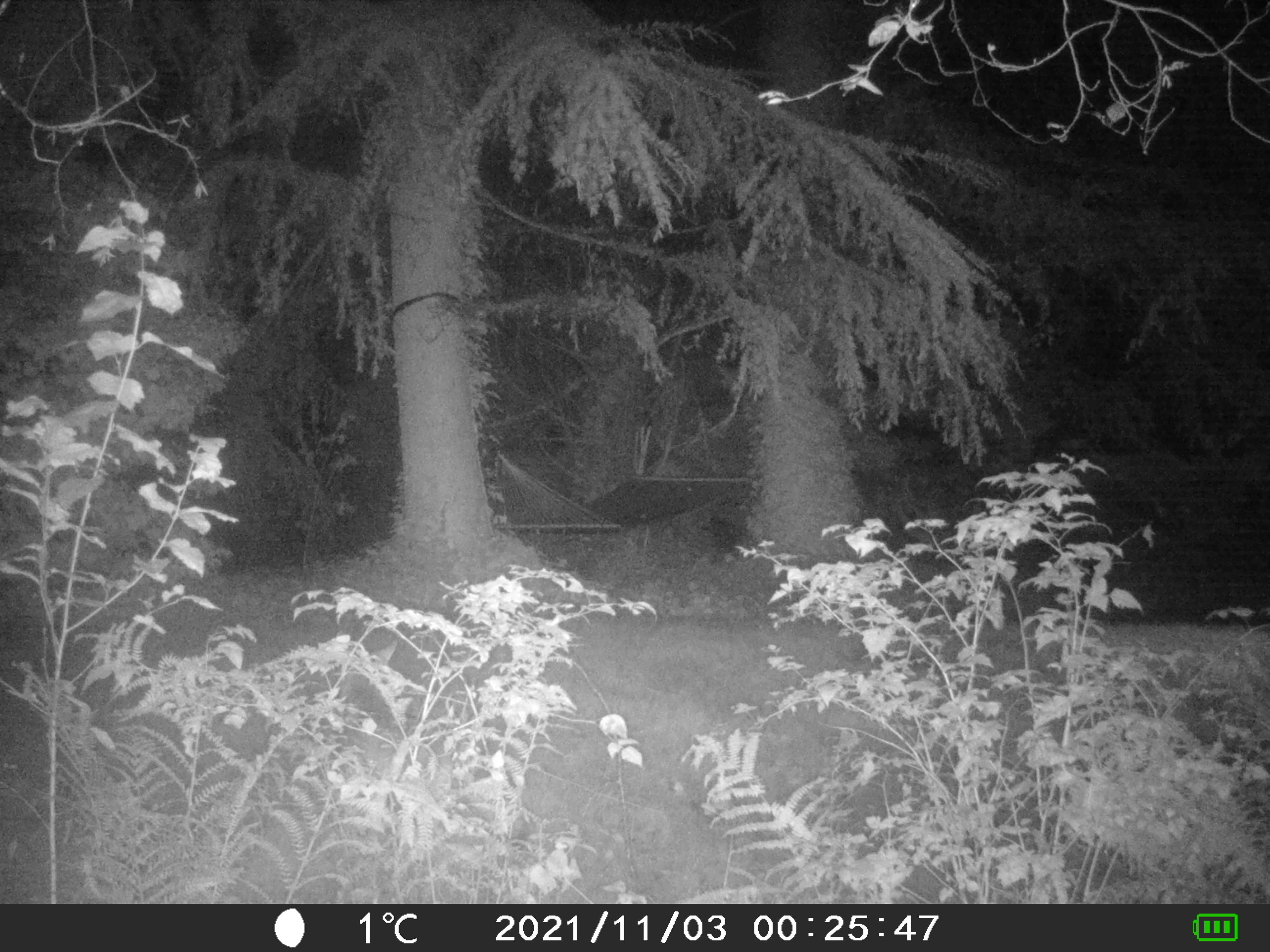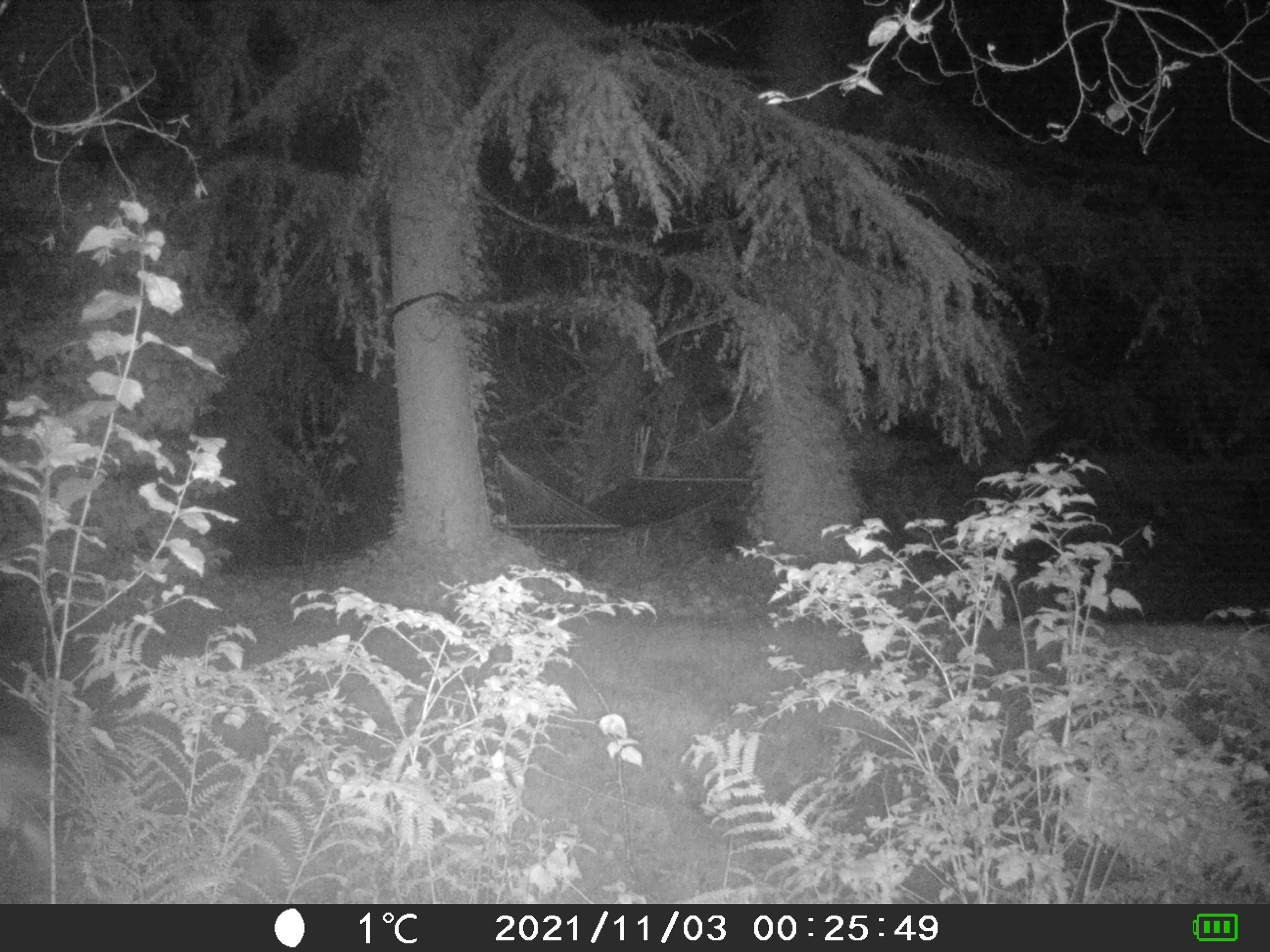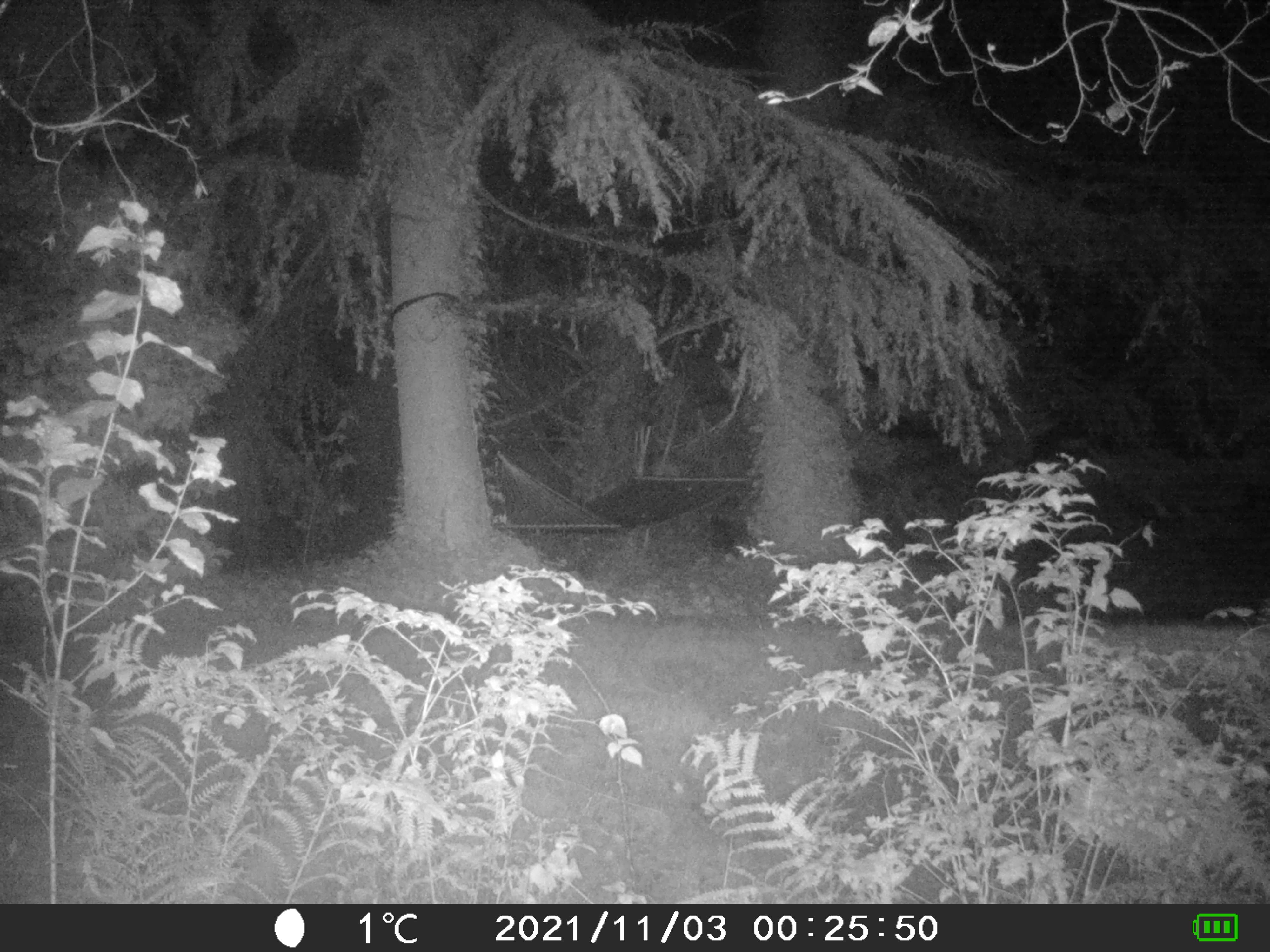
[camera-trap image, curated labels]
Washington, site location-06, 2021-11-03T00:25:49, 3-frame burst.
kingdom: Animalia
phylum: Chordata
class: Mammalia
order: Carnivora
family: Canidae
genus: Canis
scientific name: Canis latrans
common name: coyote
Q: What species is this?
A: Coyote (Canis latrans).